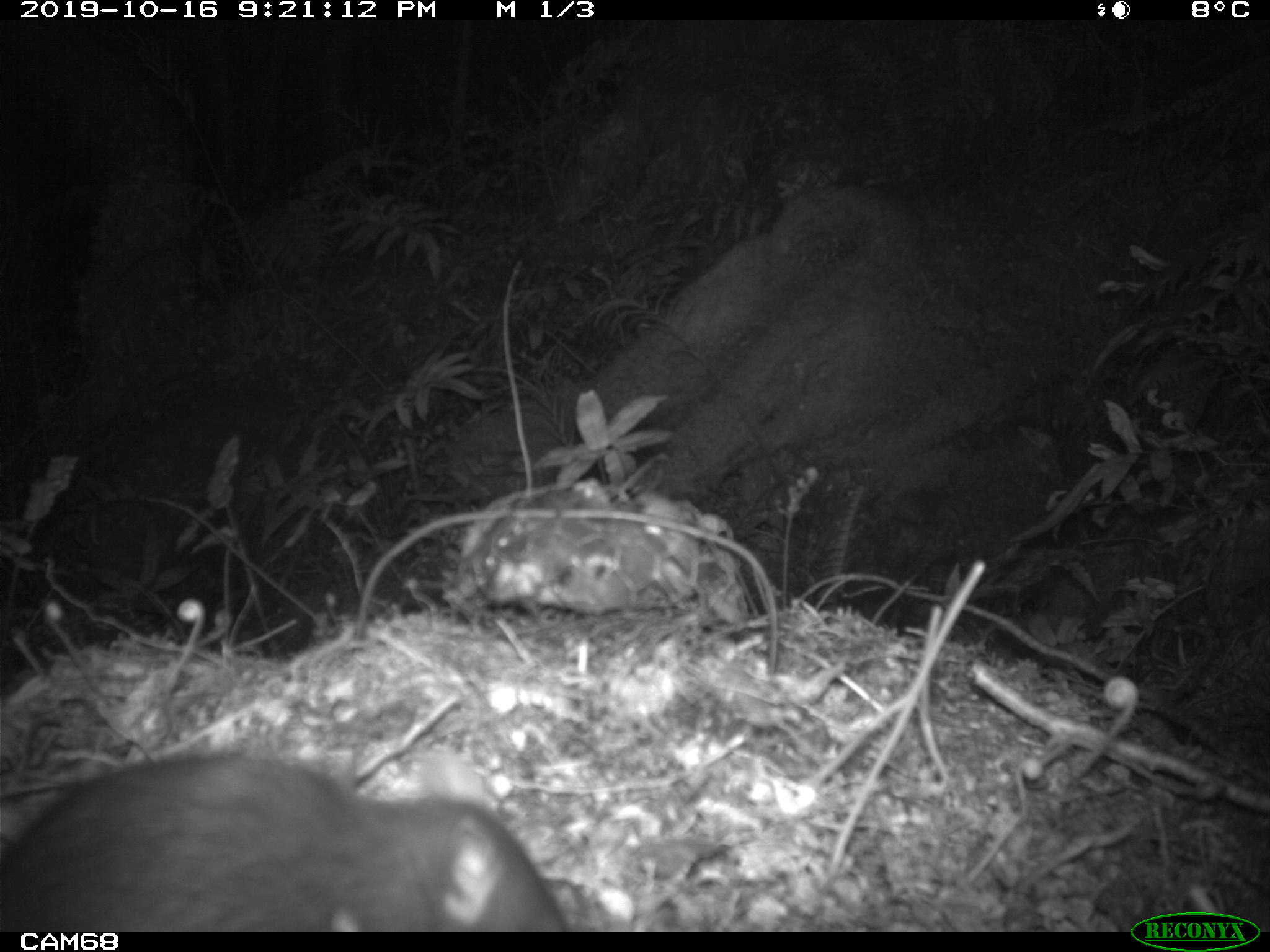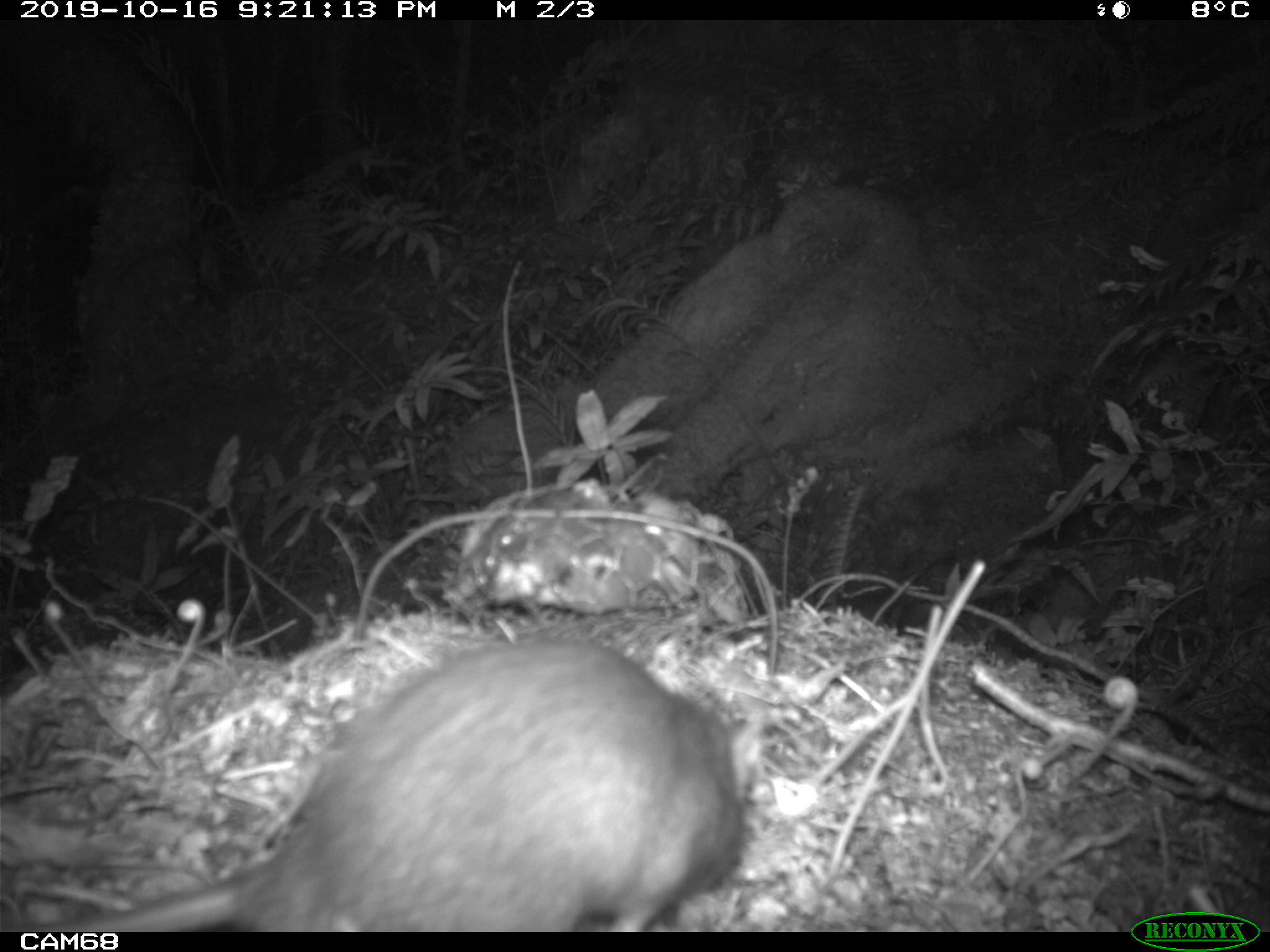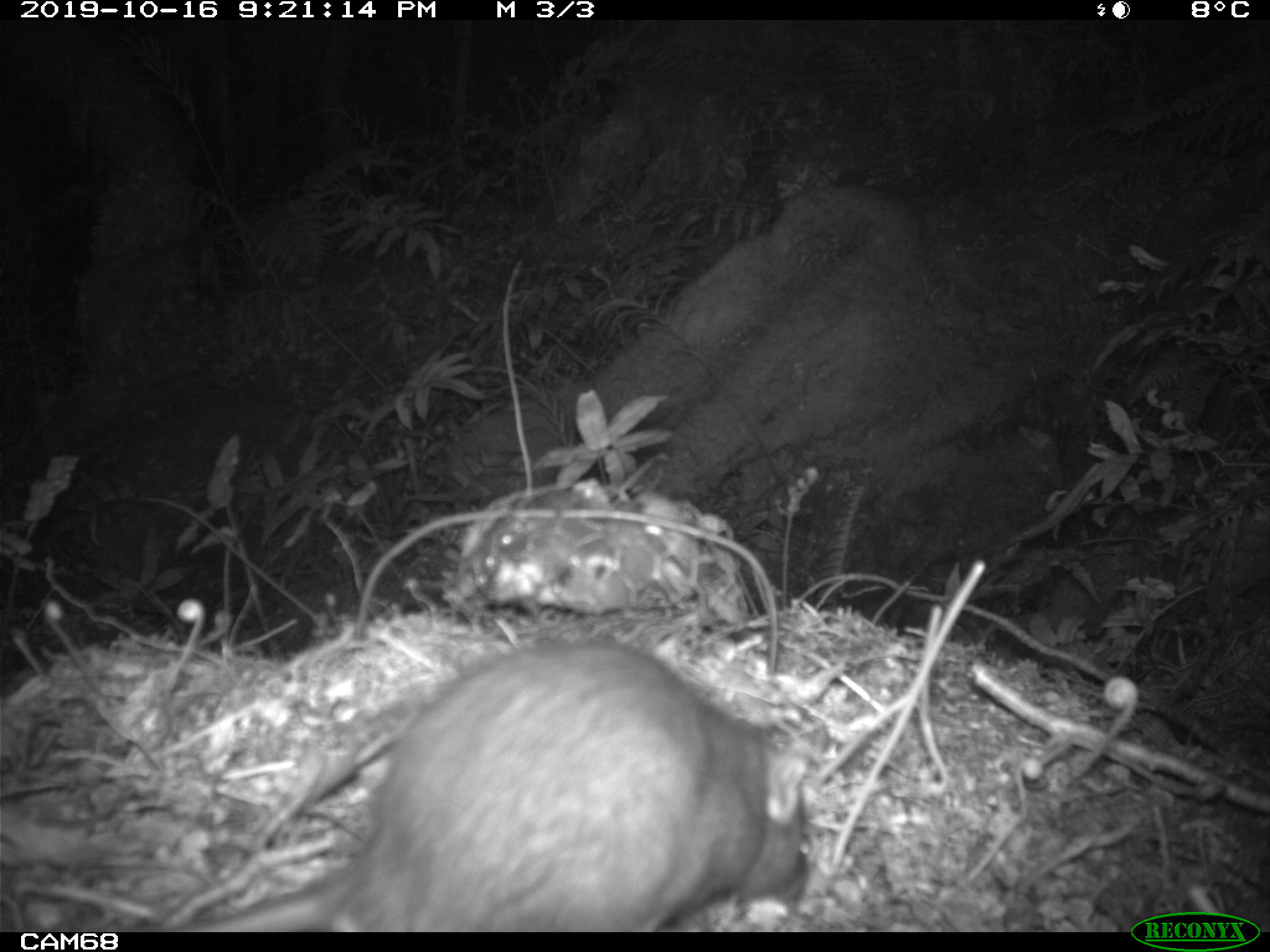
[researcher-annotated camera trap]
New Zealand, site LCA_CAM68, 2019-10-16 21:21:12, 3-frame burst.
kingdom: Animalia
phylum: Chordata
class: Mammalia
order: Rodentia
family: Muridae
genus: Rattus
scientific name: Rattus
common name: rat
Rat (Rattus).